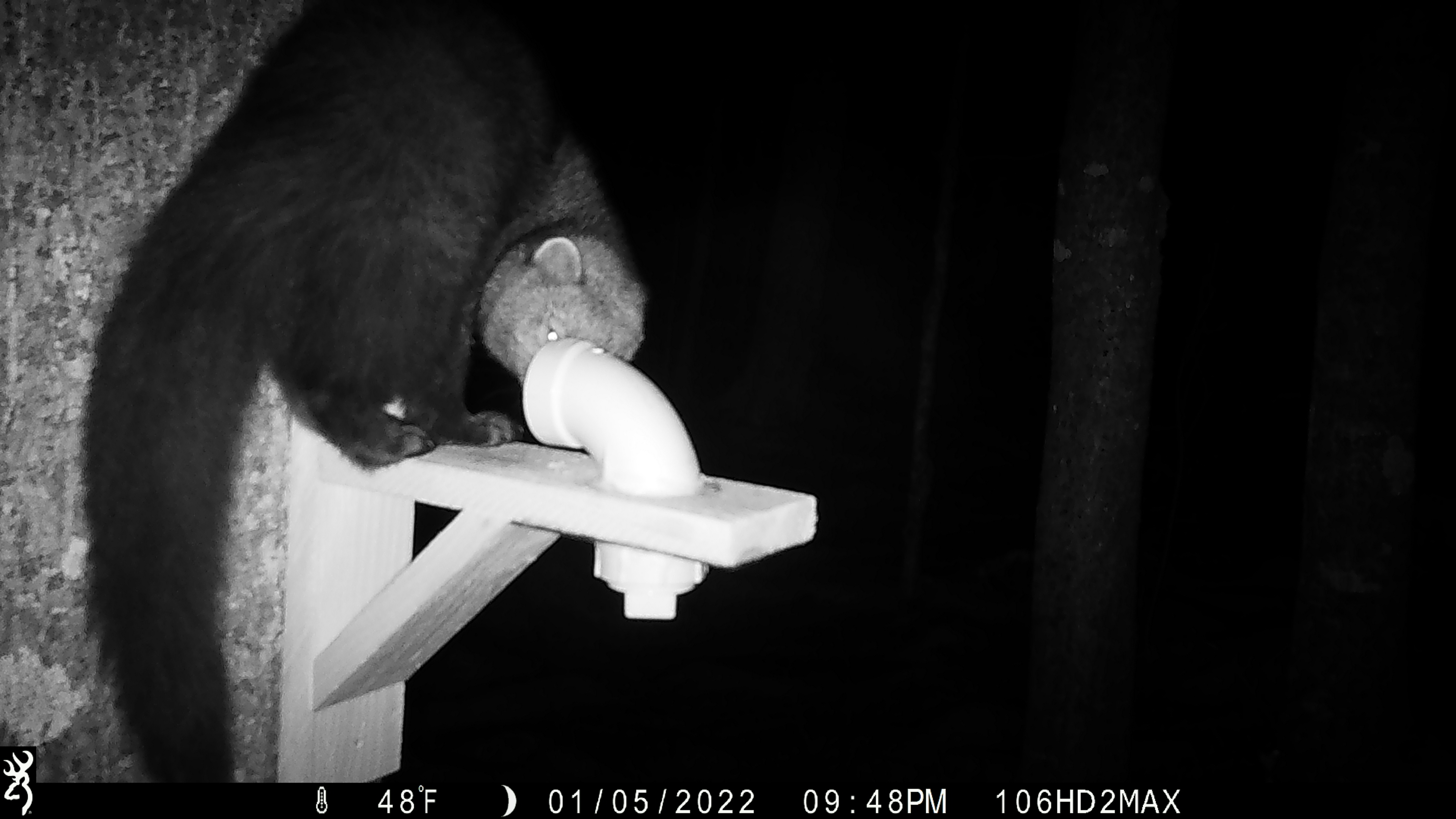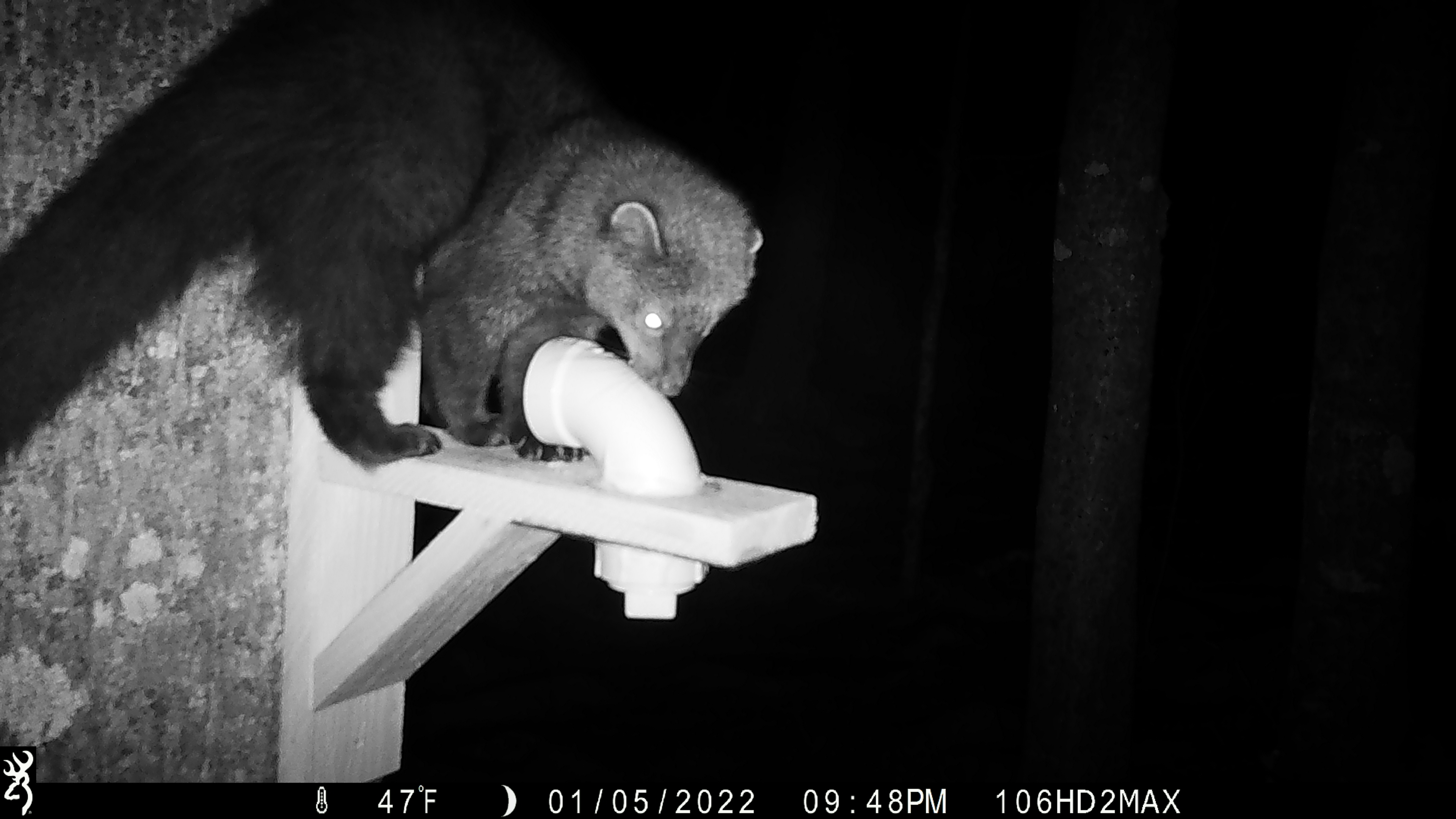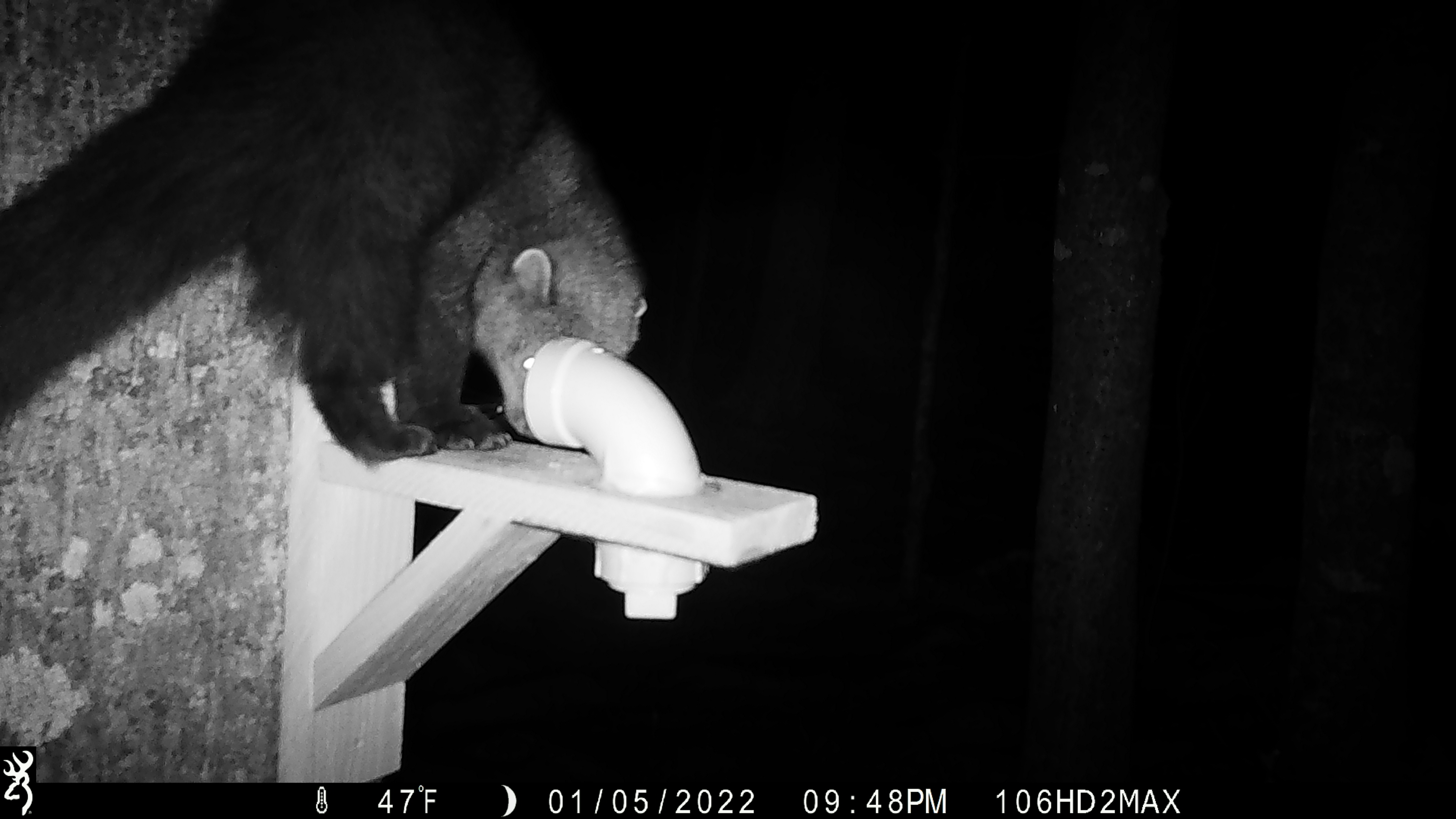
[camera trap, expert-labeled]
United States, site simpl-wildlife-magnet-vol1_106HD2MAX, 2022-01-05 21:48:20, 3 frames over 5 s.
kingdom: Animalia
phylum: Chordata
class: Mammalia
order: Carnivora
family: Mustelidae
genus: Pekania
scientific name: Pekania pennanti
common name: fisher